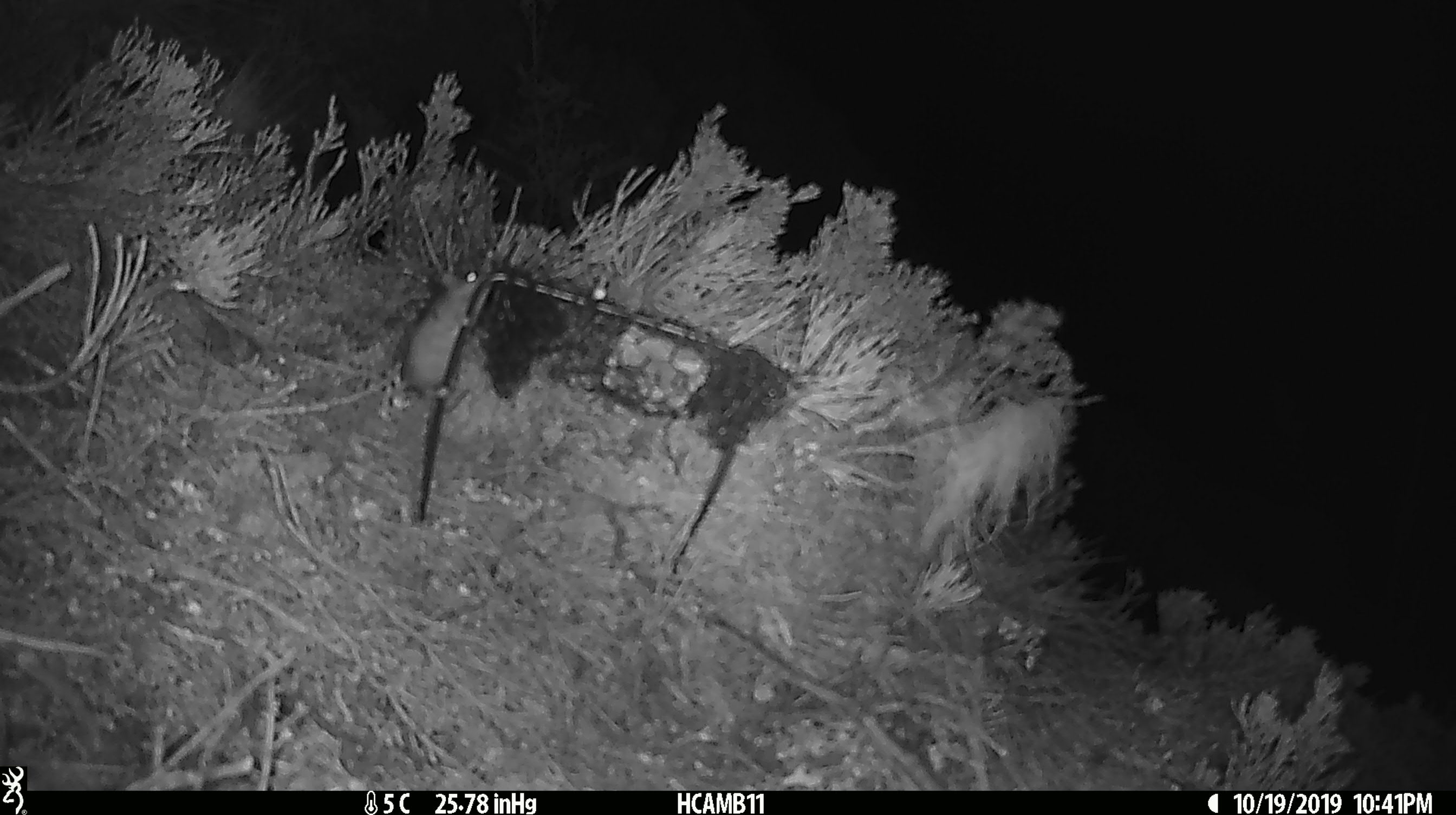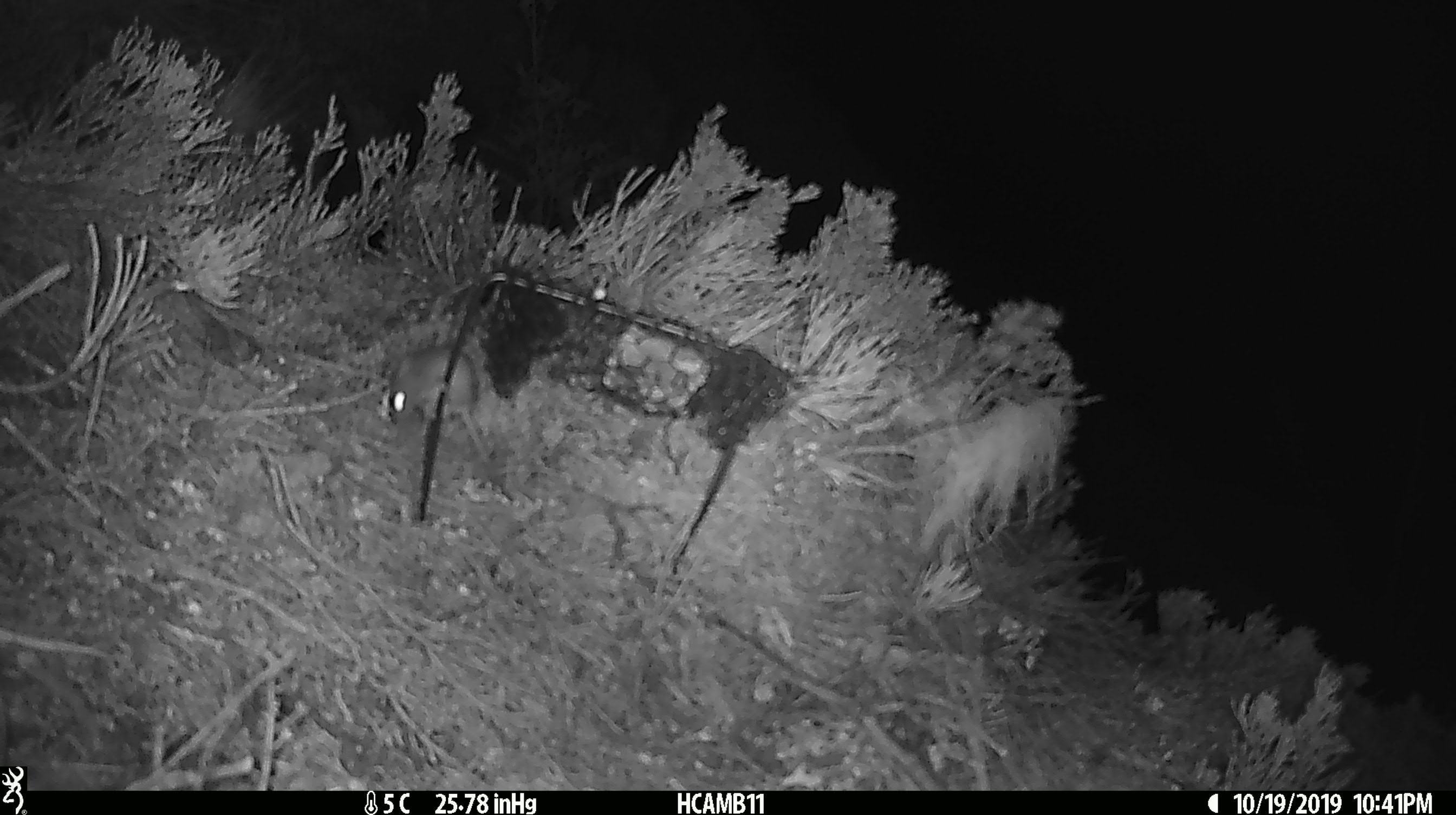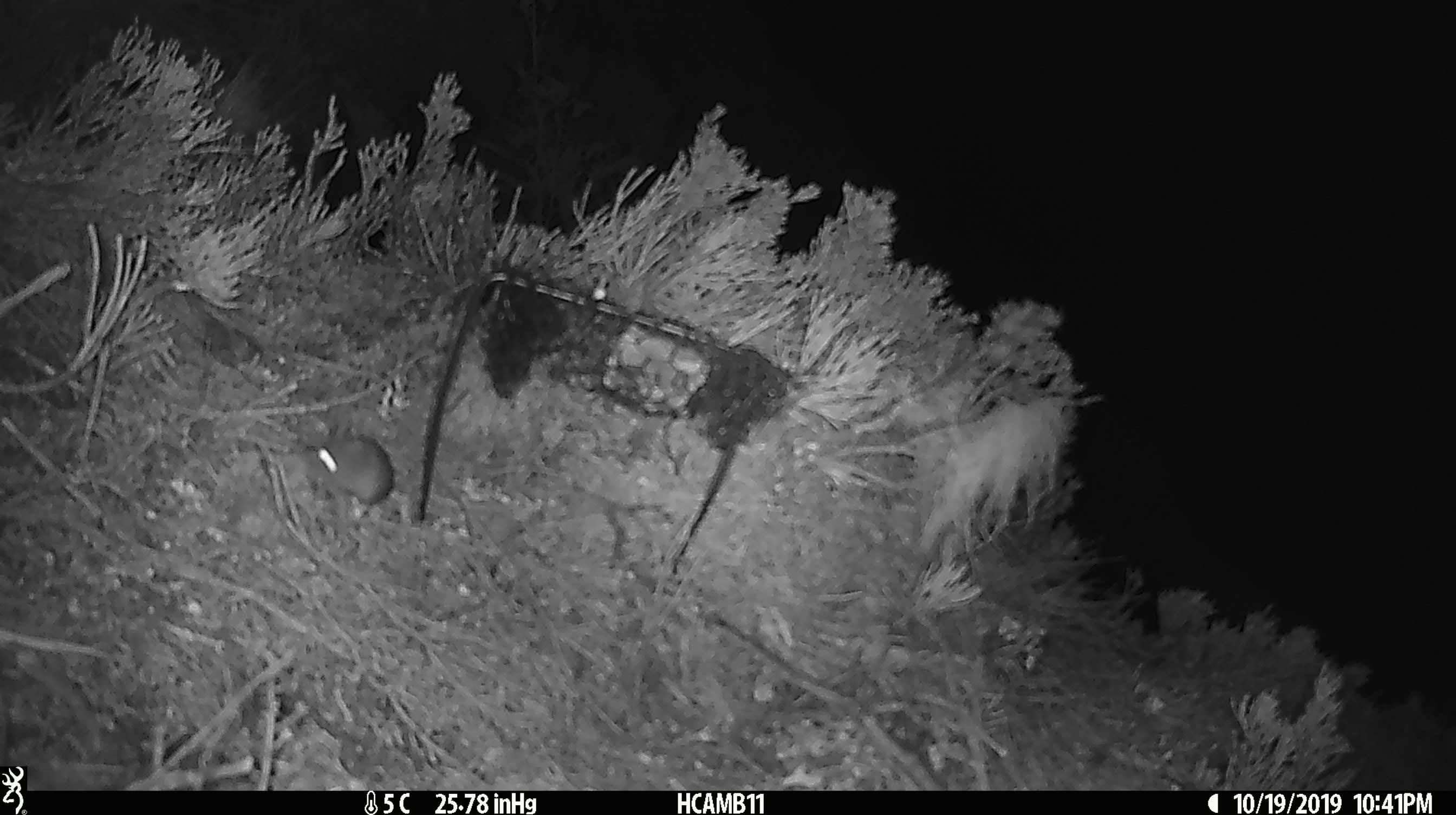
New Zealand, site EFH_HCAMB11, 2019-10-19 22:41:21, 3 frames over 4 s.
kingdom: Animalia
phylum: Chordata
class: Mammalia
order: Rodentia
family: Muridae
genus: Mus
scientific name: Mus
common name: mouse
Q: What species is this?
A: Mouse (Mus).